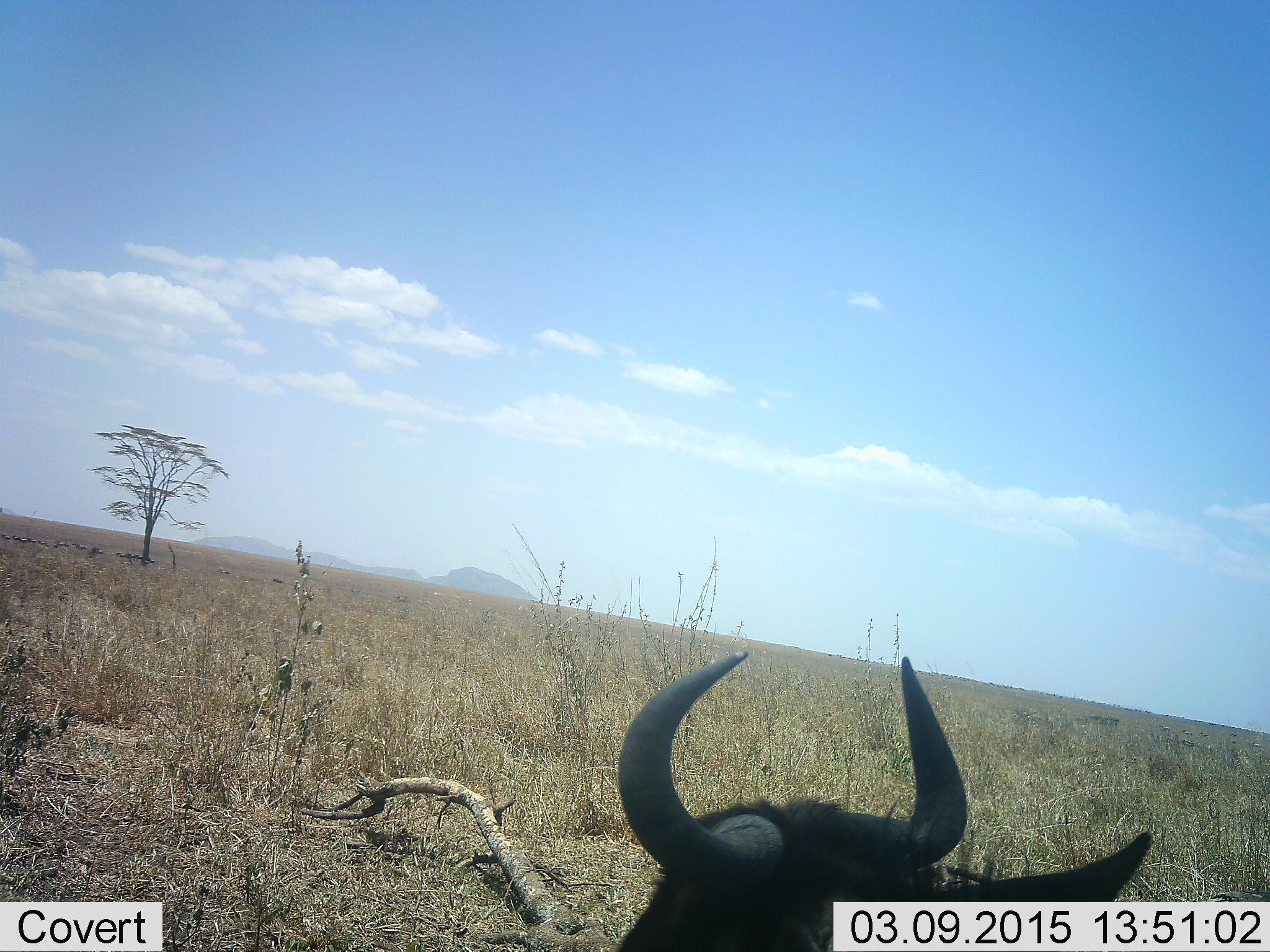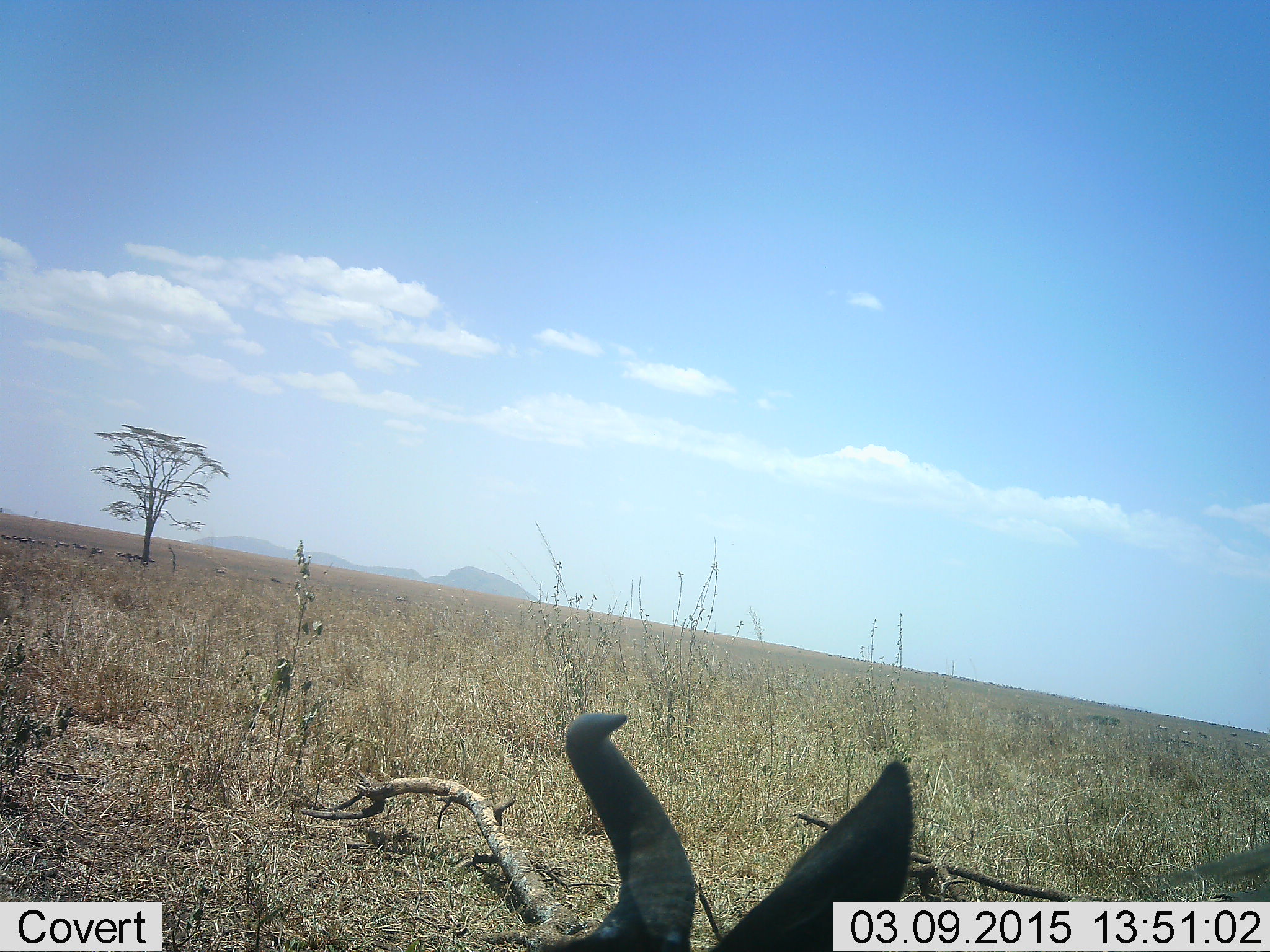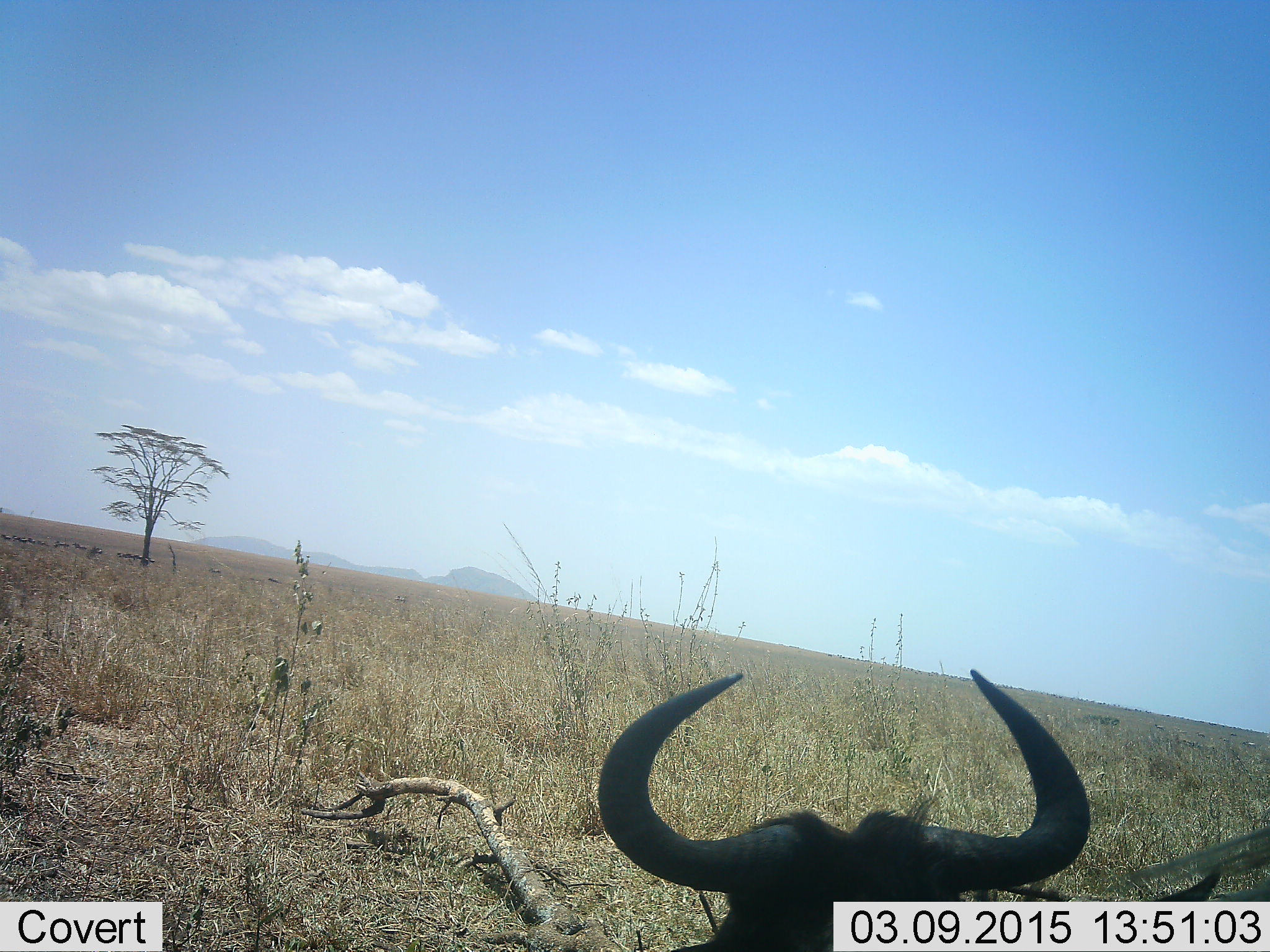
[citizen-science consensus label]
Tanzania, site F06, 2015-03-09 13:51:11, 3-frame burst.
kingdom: Animalia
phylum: Chordata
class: Mammalia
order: Artiodactyla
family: Bovidae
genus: Connochaetes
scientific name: Connochaetes taurinus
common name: blue wildebeest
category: wildebeest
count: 1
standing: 40%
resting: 50%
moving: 10%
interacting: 10%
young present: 0%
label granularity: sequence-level